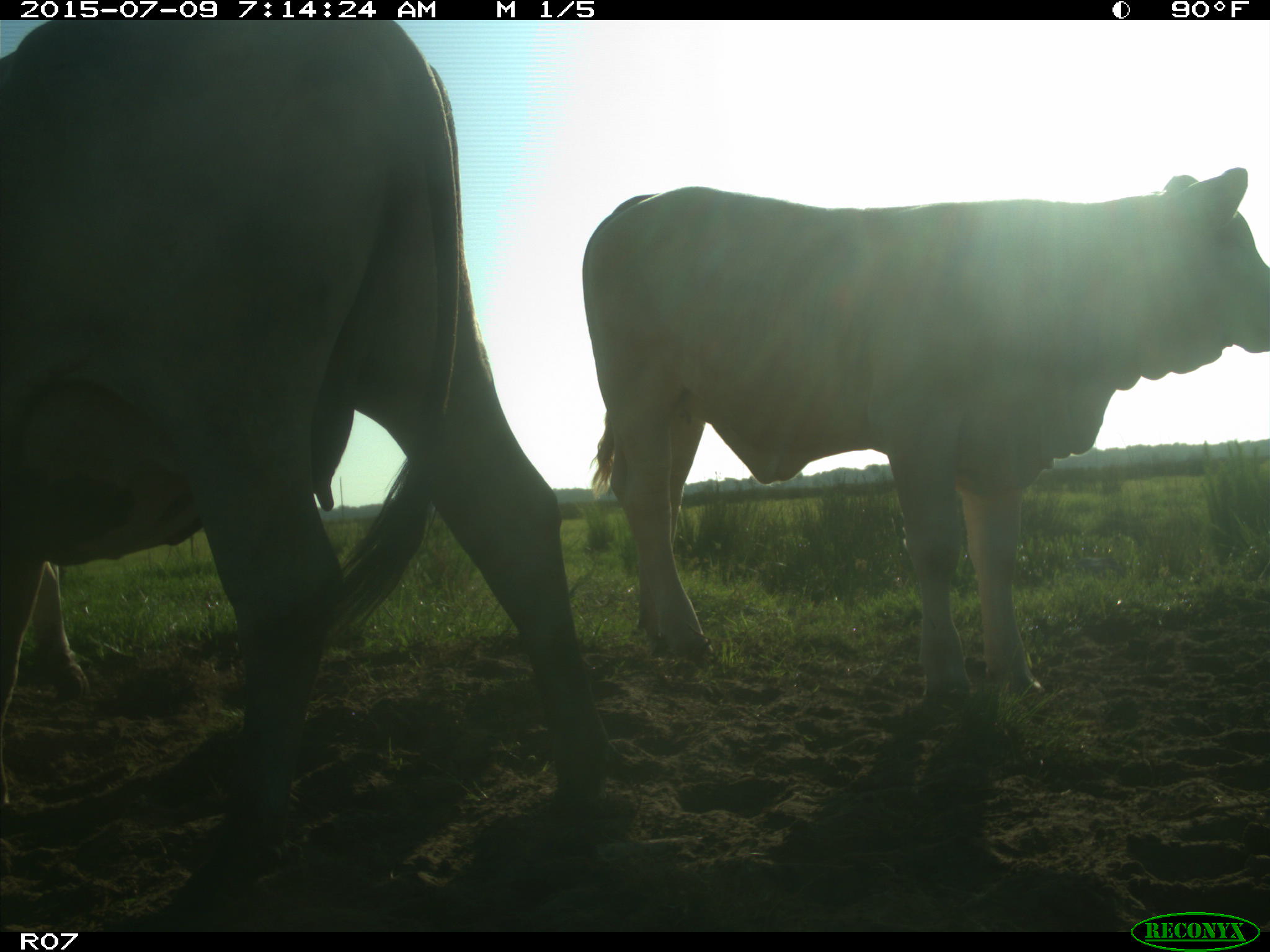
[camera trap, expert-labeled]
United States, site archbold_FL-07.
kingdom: Animalia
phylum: Chordata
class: Mammalia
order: Artiodactyla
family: Bovidae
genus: Bos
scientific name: Bos taurus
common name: domestic cow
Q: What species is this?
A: Bos taurus (domestic cow).